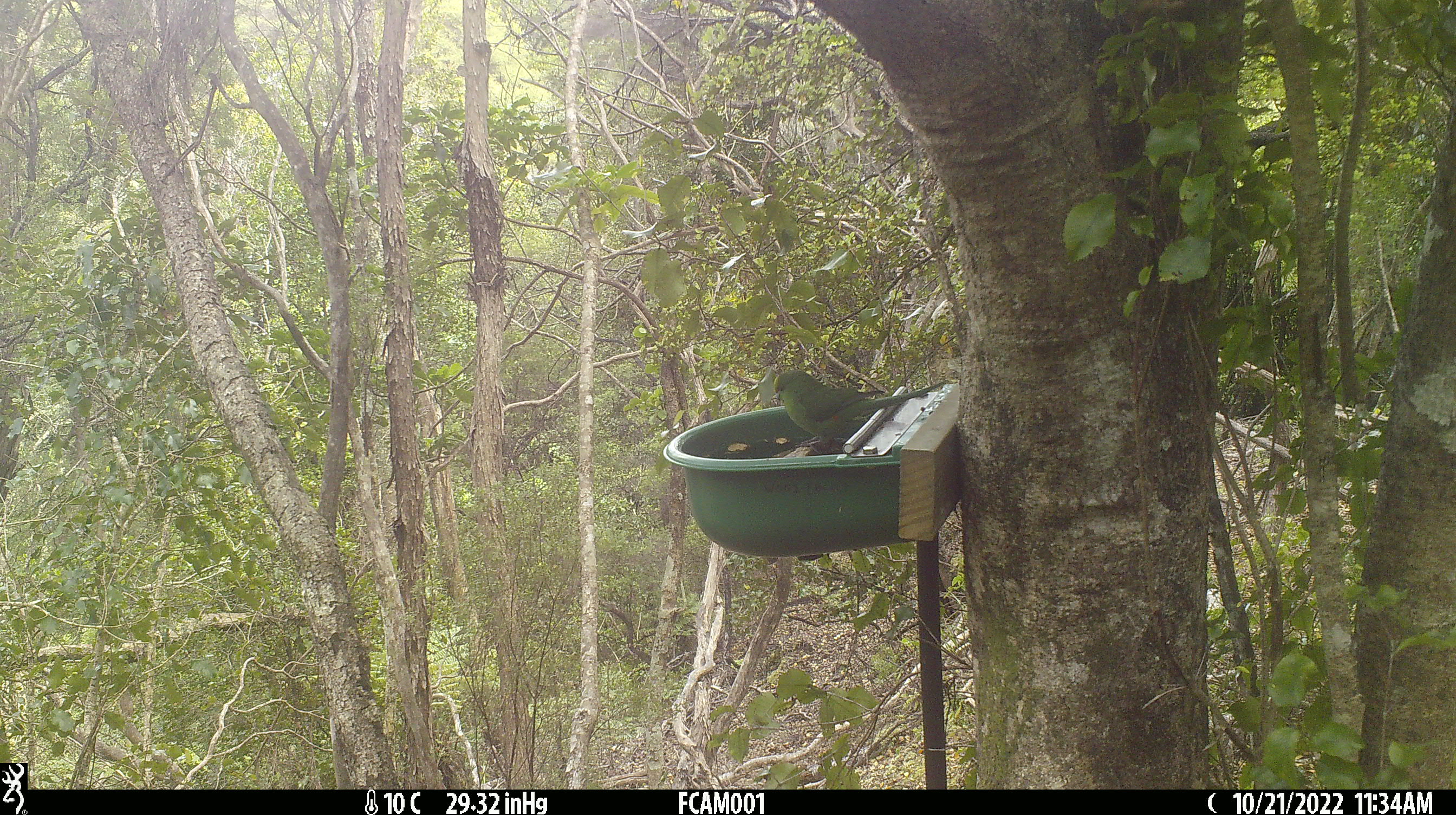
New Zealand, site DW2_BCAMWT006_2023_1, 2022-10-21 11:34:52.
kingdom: Animalia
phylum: Chordata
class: Aves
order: Psittaciformes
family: Psittaculidae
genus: Cyanoramphus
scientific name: Cyanoramphus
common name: parakeet